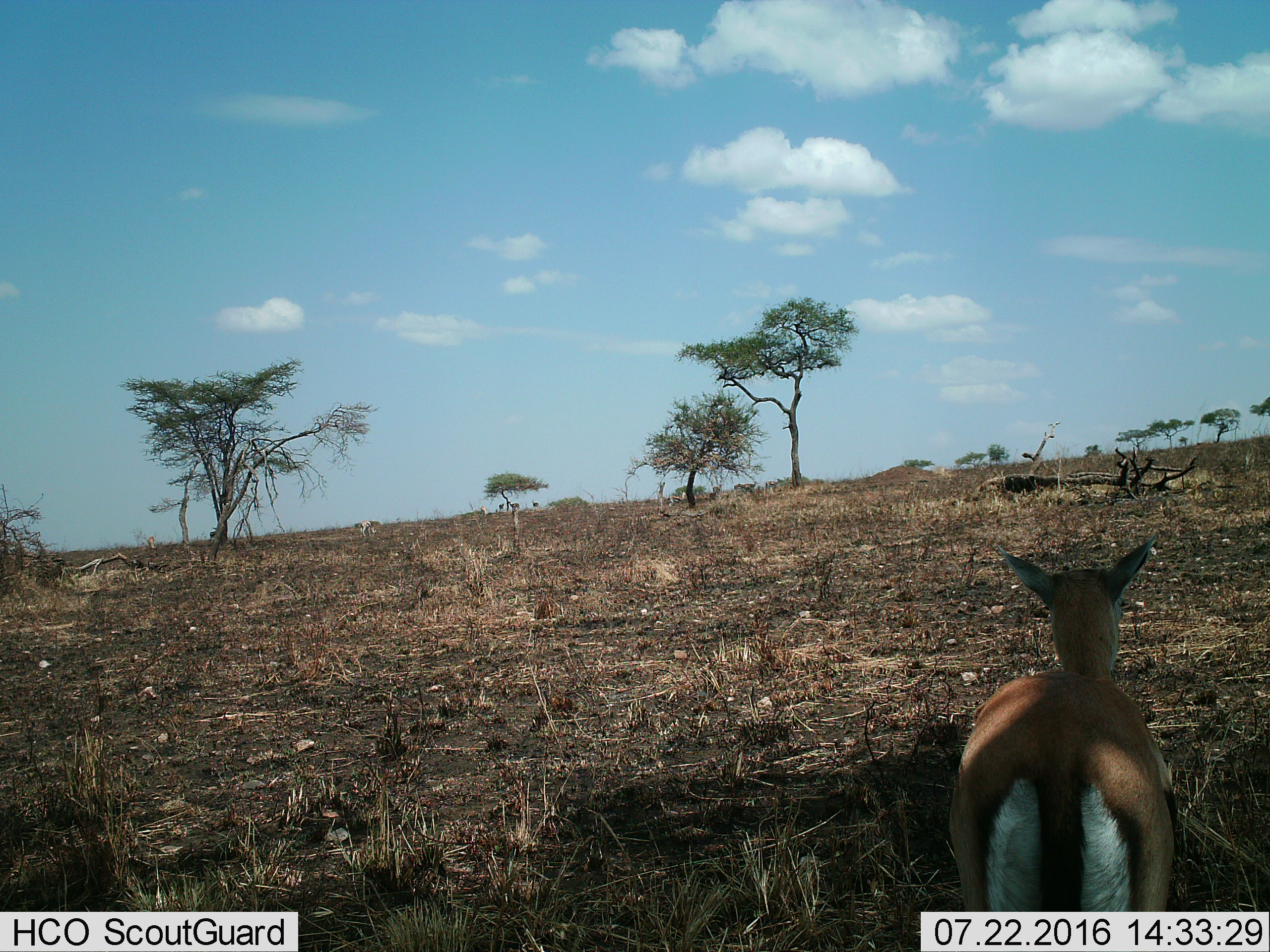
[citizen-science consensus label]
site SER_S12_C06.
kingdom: Animalia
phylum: Chordata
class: Mammalia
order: Artiodactyla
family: Bovidae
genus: Eudorcas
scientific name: Eudorcas thomsonii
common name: thomson's gazelle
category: gazellethomsons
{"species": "gazellethomsons (thomson's gazelle) (Eudorcas thomsonii)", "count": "6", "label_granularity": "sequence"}